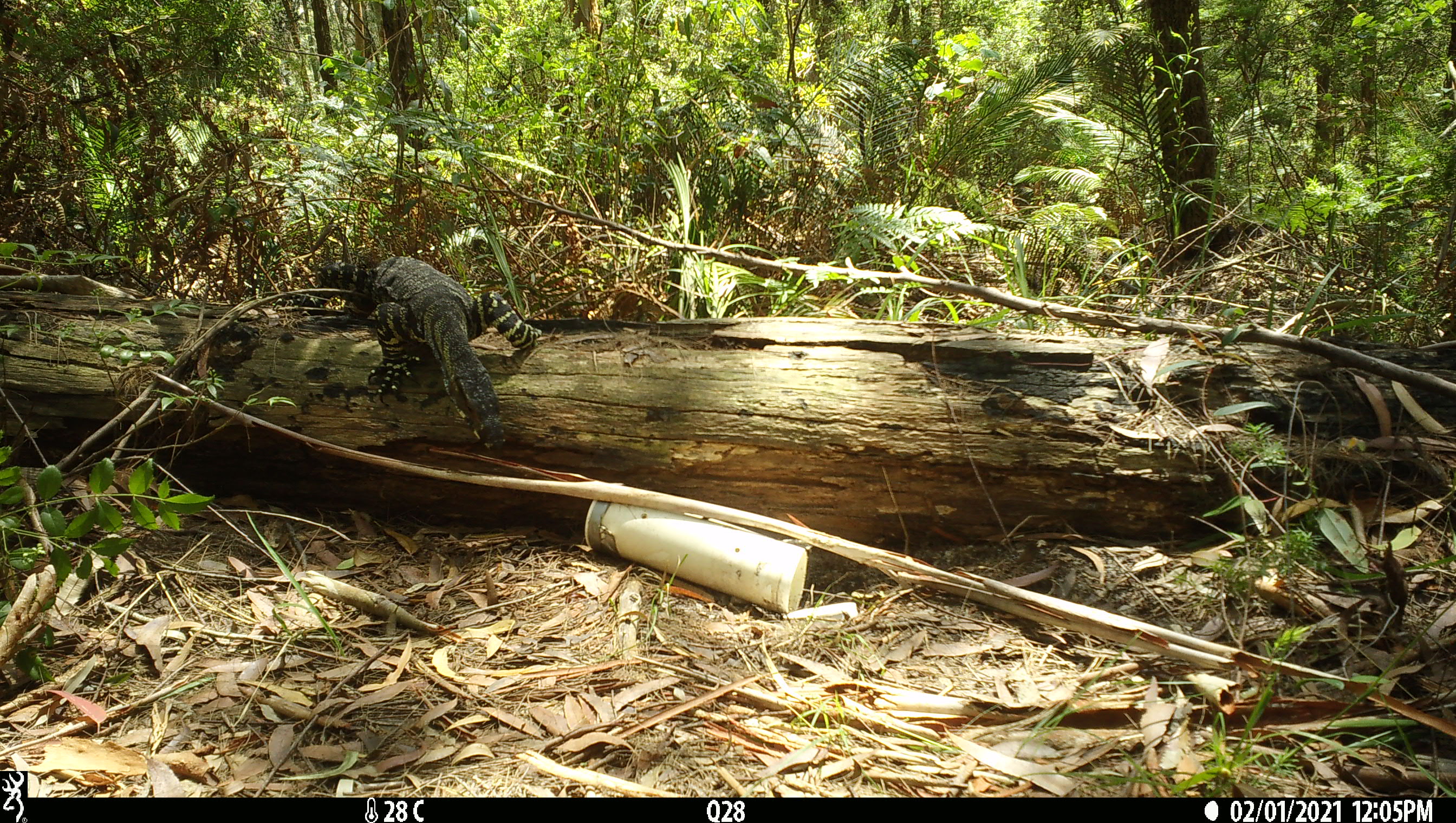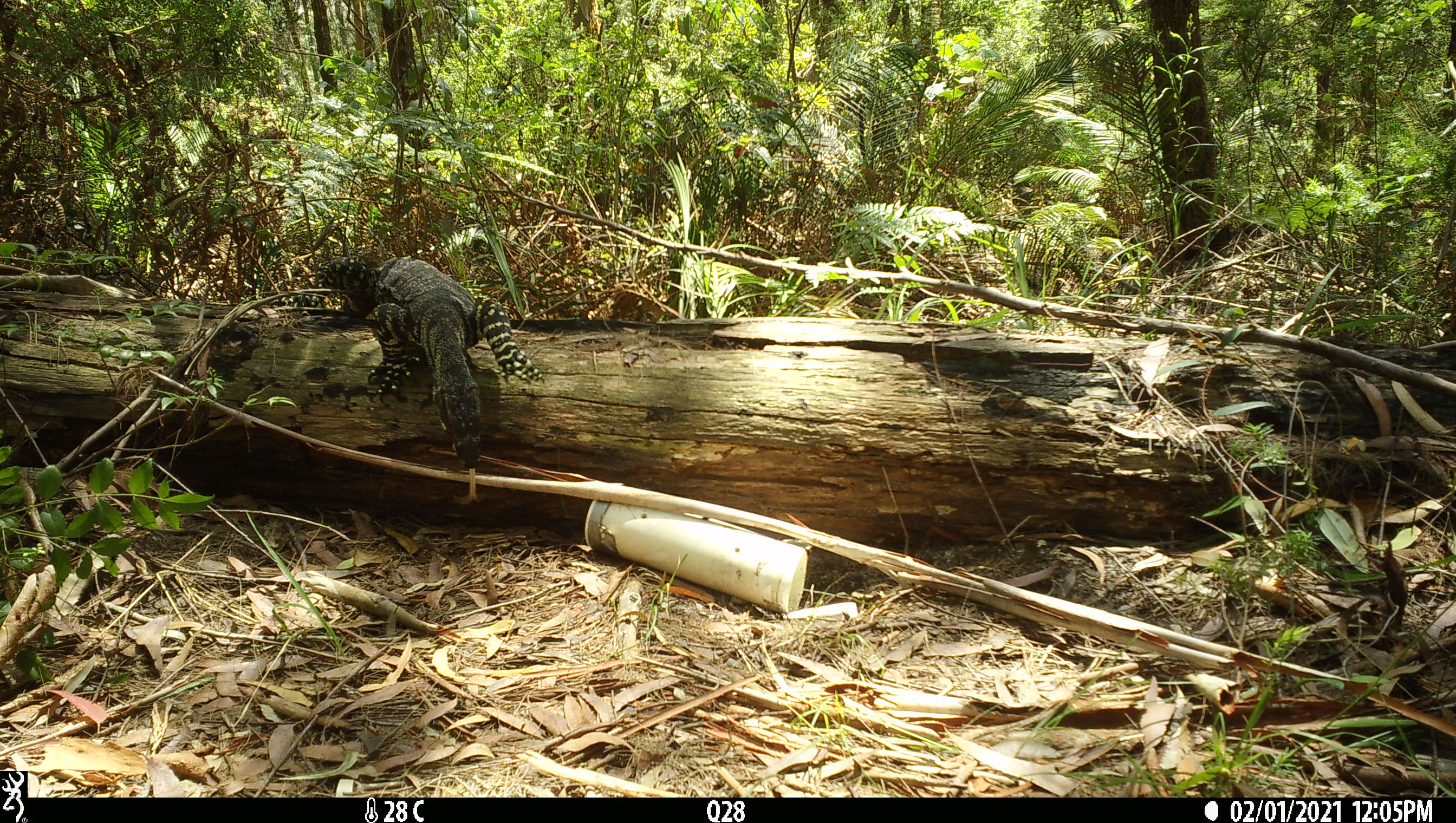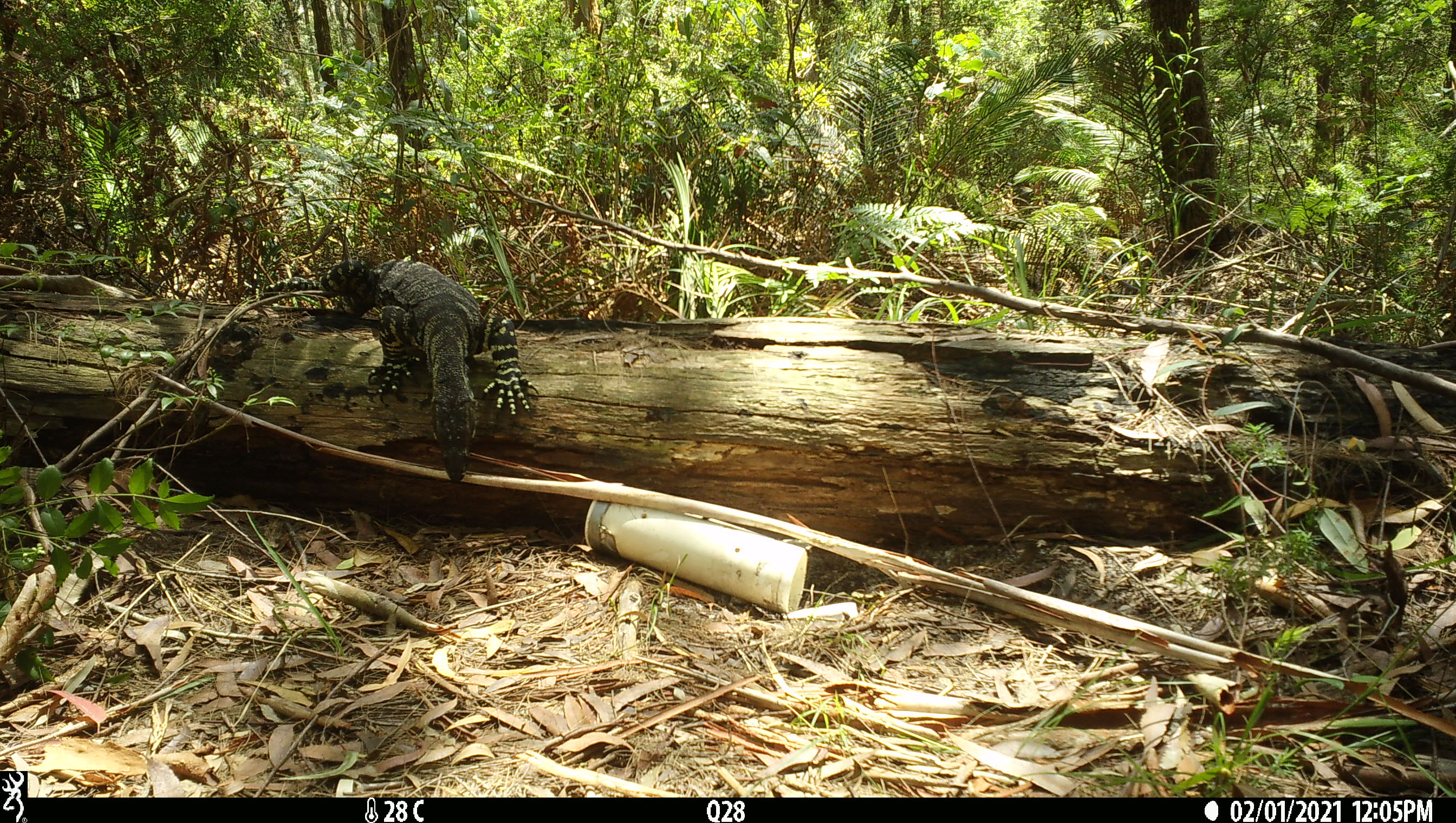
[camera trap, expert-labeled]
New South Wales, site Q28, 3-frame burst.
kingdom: Animalia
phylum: Chordata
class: Reptilia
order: Squamata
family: Varanidae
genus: Varanus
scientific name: Varanus varius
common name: lace monitor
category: goanna